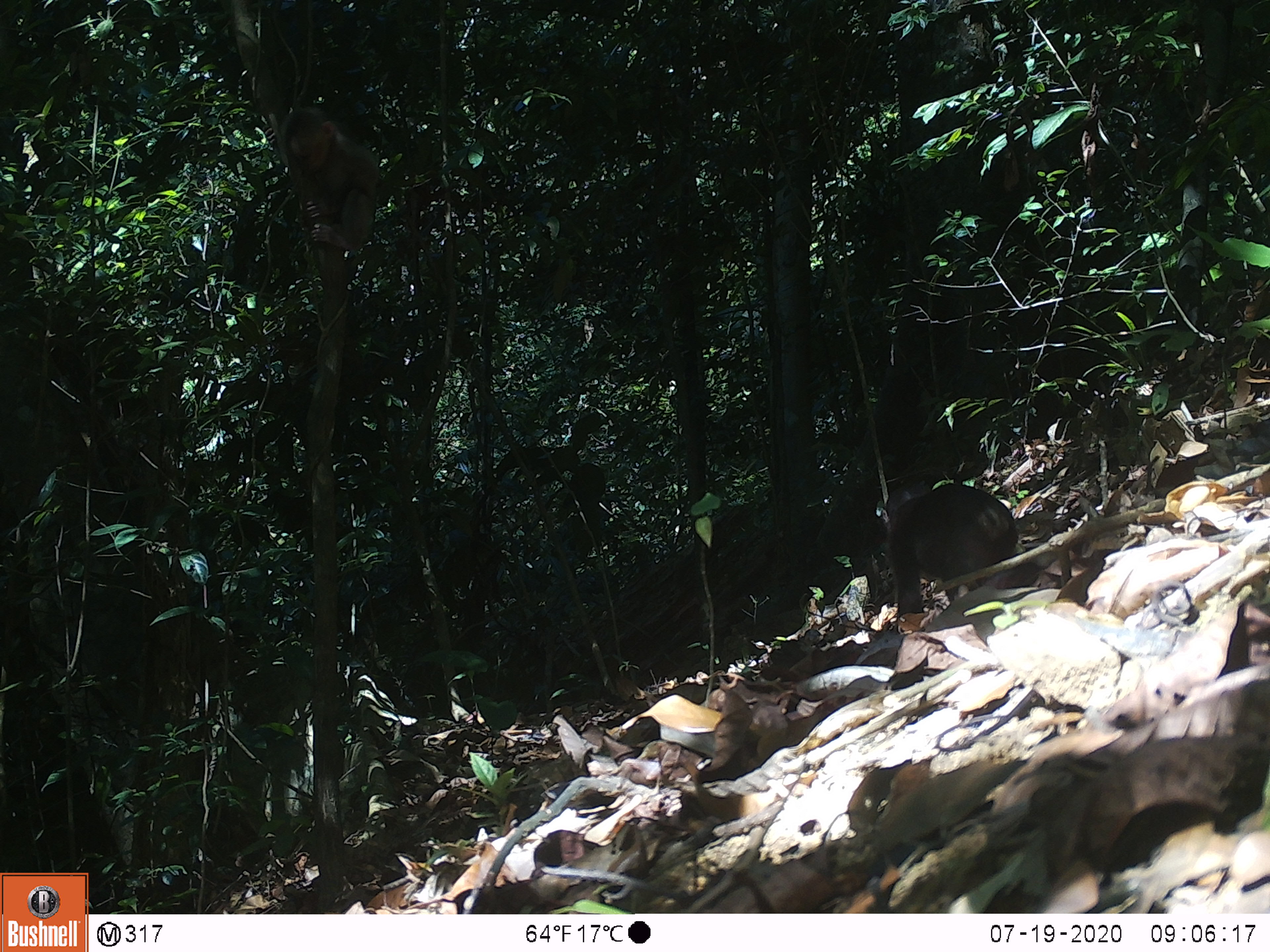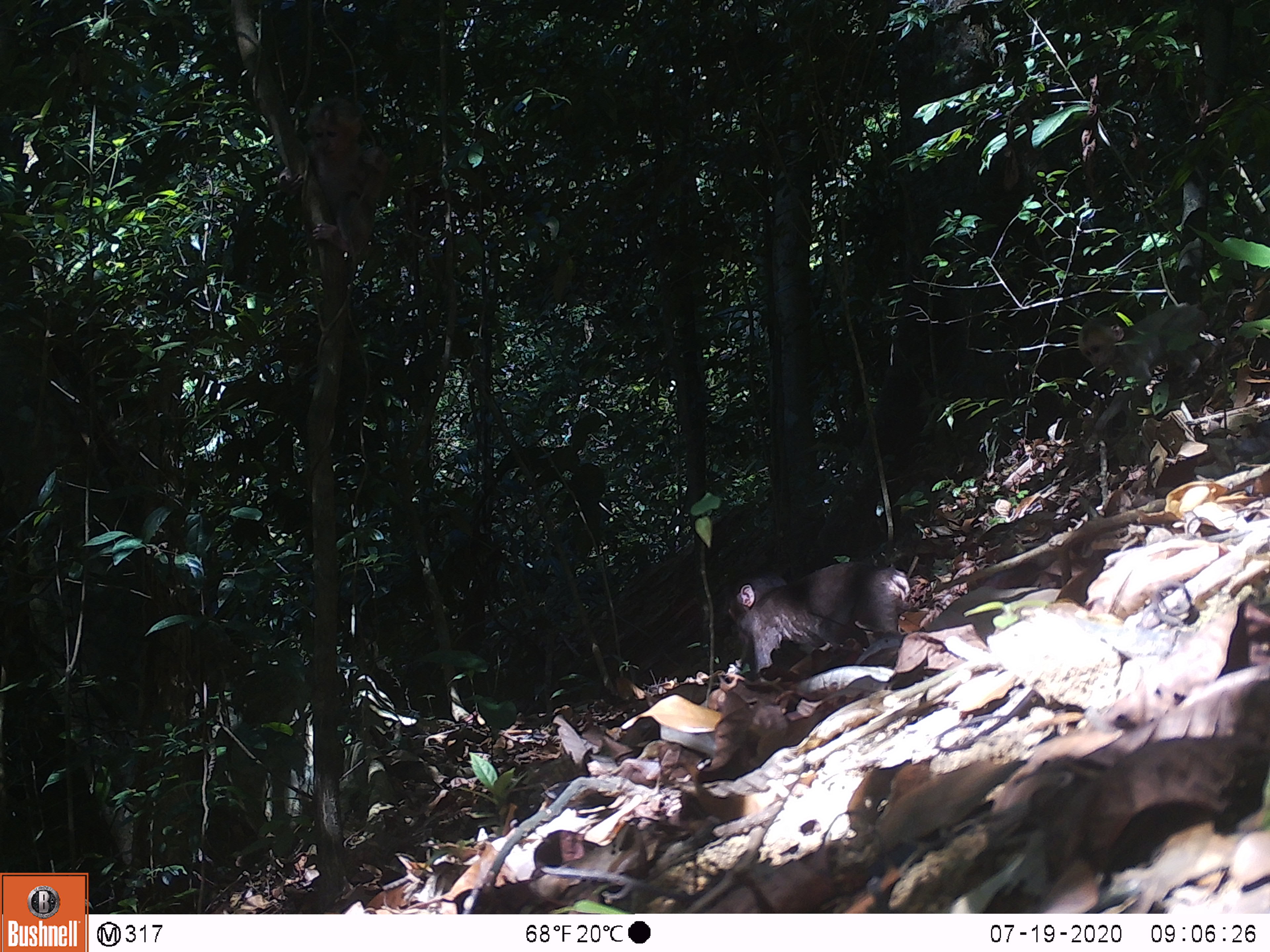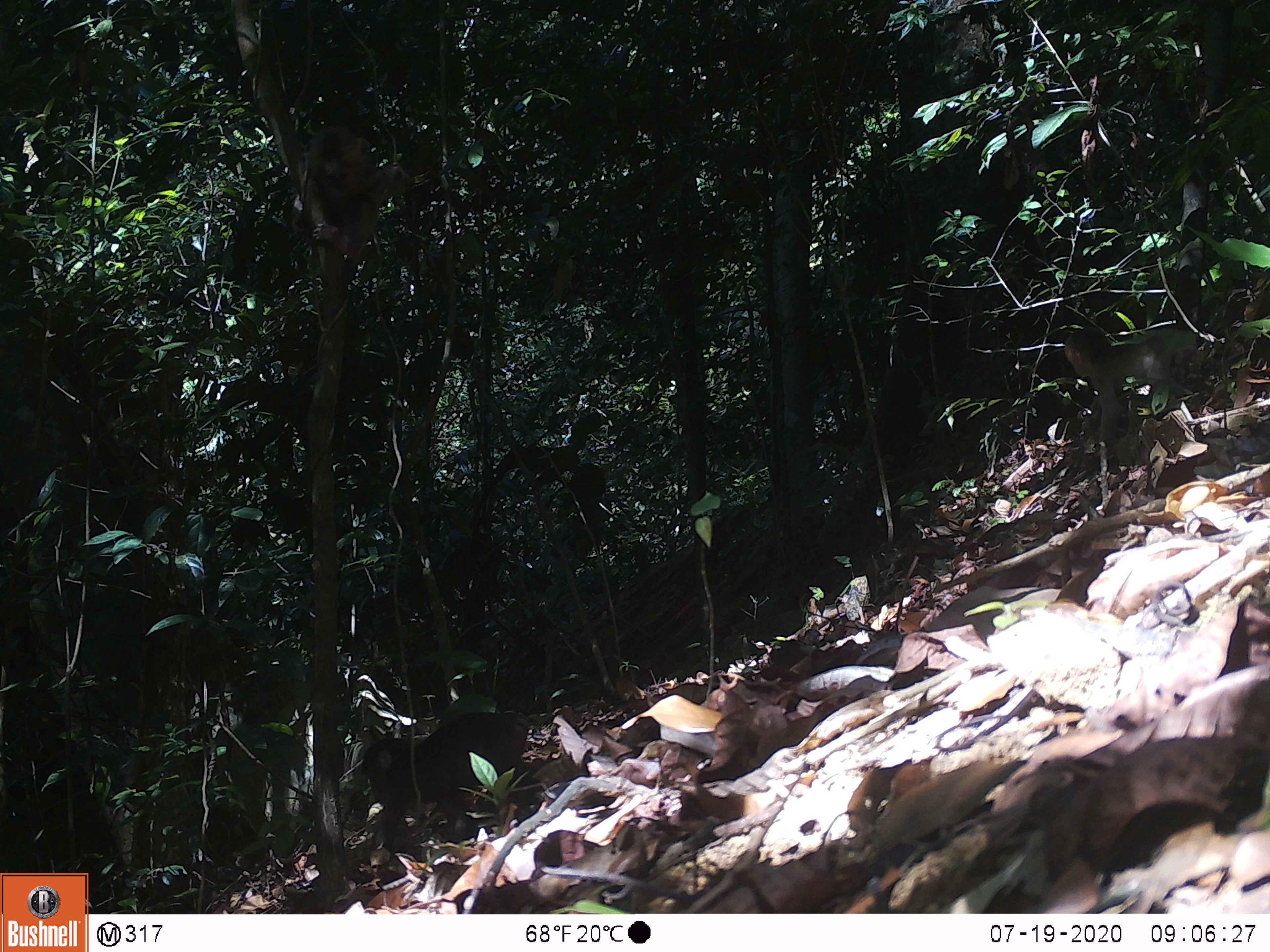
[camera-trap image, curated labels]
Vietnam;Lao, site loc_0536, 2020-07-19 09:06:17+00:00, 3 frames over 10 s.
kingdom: Animalia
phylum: Chordata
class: Mammalia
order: Primates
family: Cercopithecidae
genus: Macaca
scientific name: Macaca arctoides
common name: stump-tailed macaque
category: stump tailed macaque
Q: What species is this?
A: Stump tailed macaque (stump-tailed macaque) (Macaca arctoides).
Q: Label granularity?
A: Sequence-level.